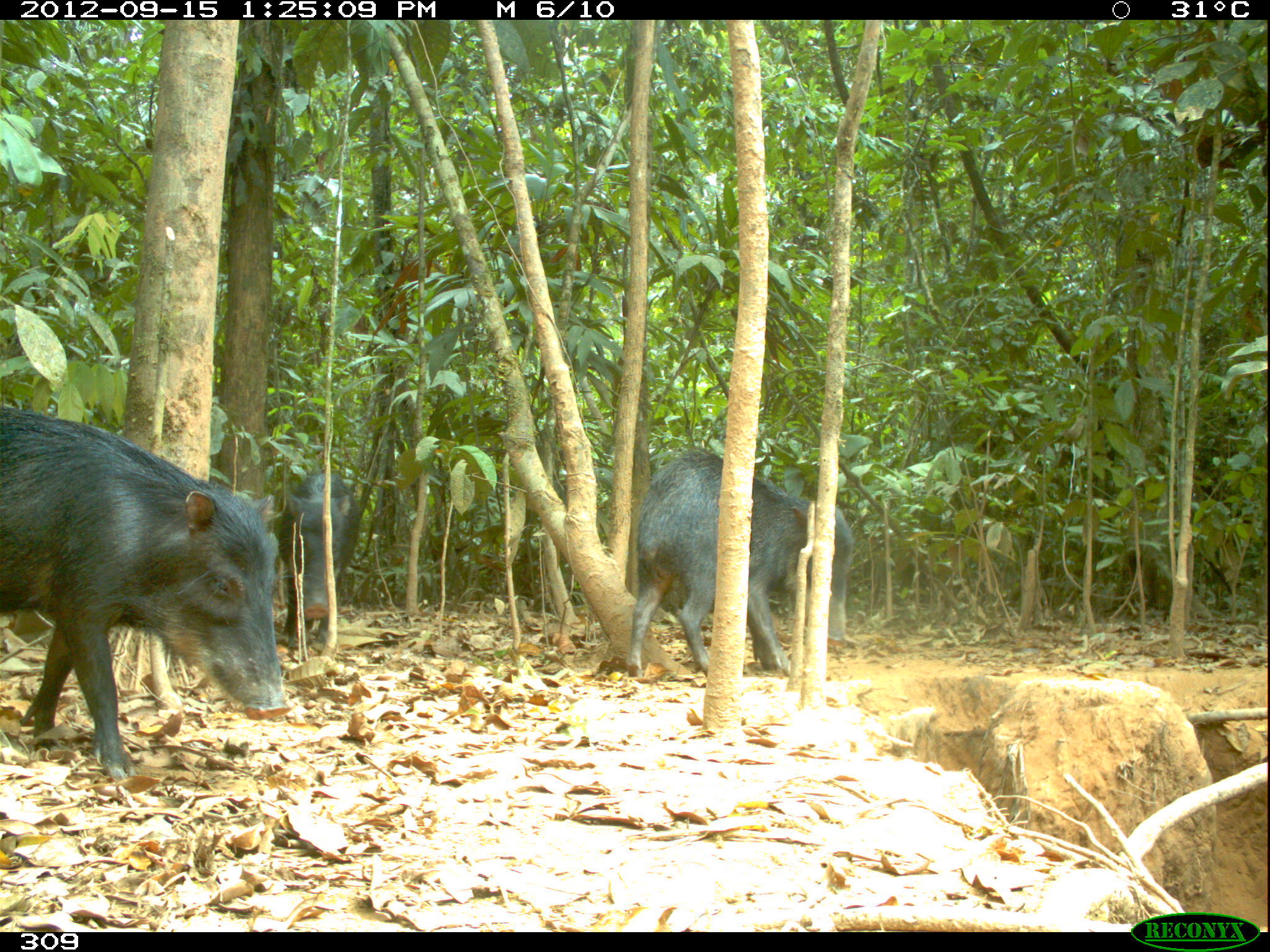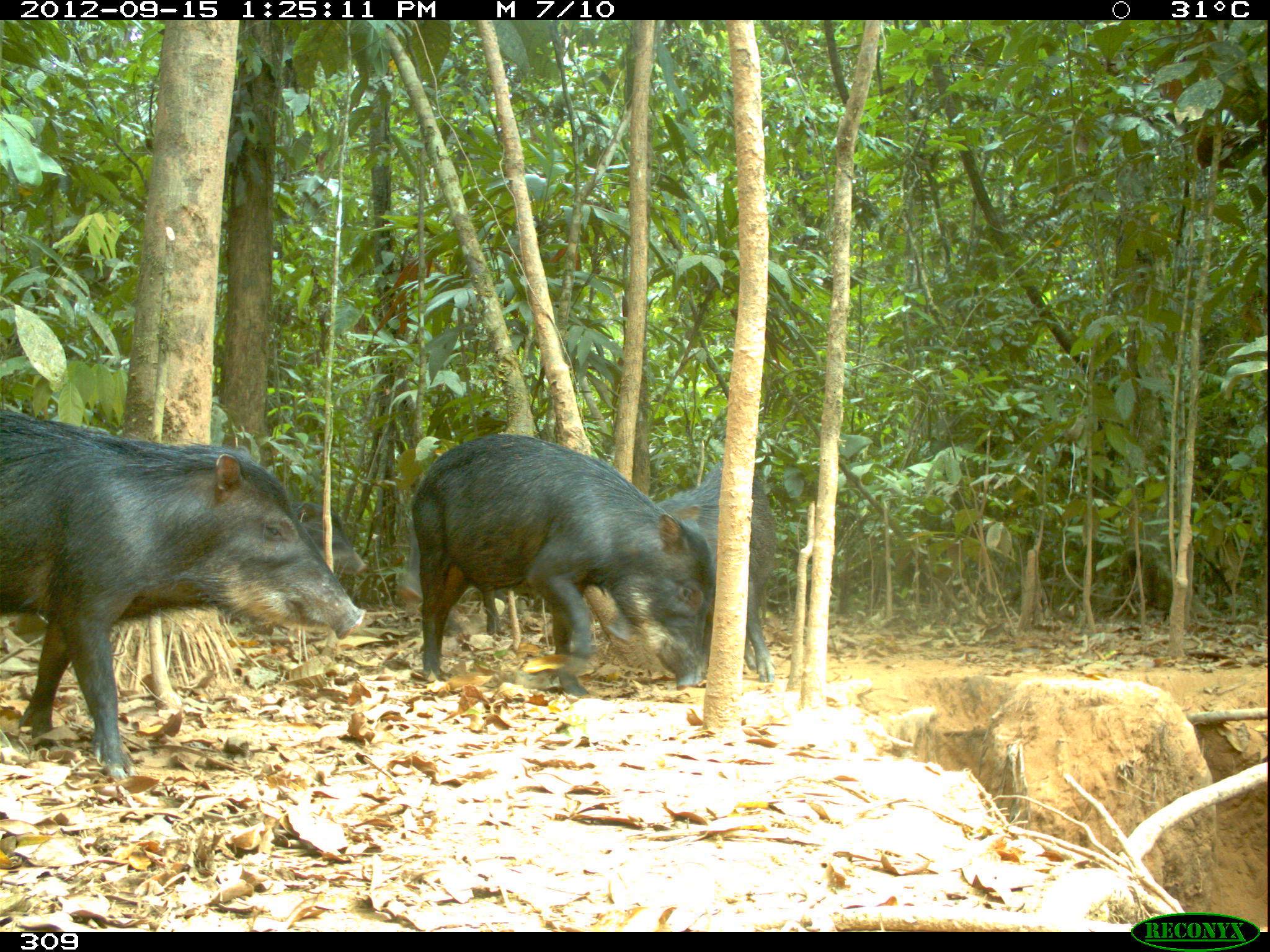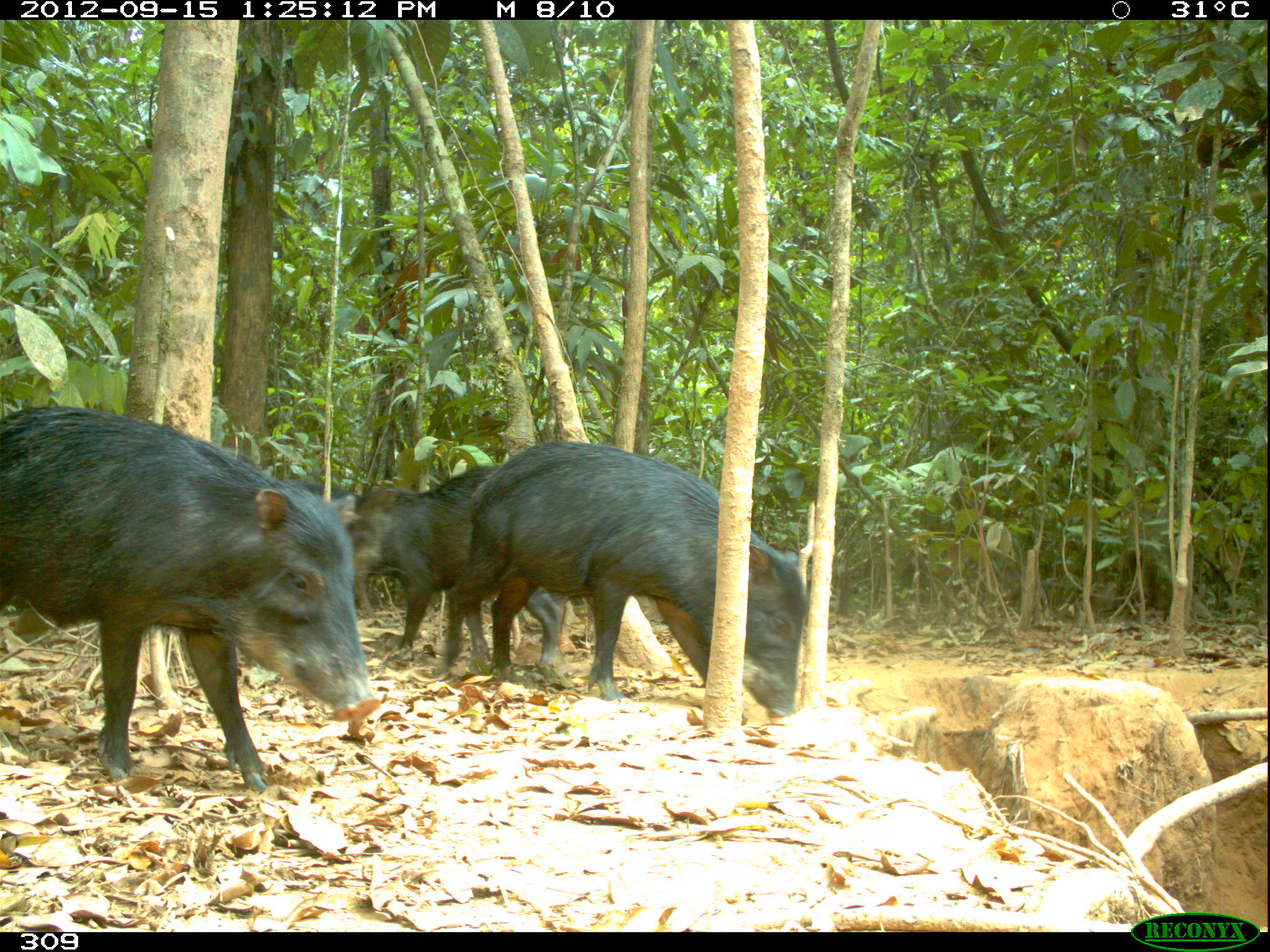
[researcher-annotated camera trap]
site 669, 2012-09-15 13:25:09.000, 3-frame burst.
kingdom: Animalia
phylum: Chordata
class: Mammalia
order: Artiodactyla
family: Tayassuidae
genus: Tayassu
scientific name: Tayassu pecari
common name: white-lipped peccary